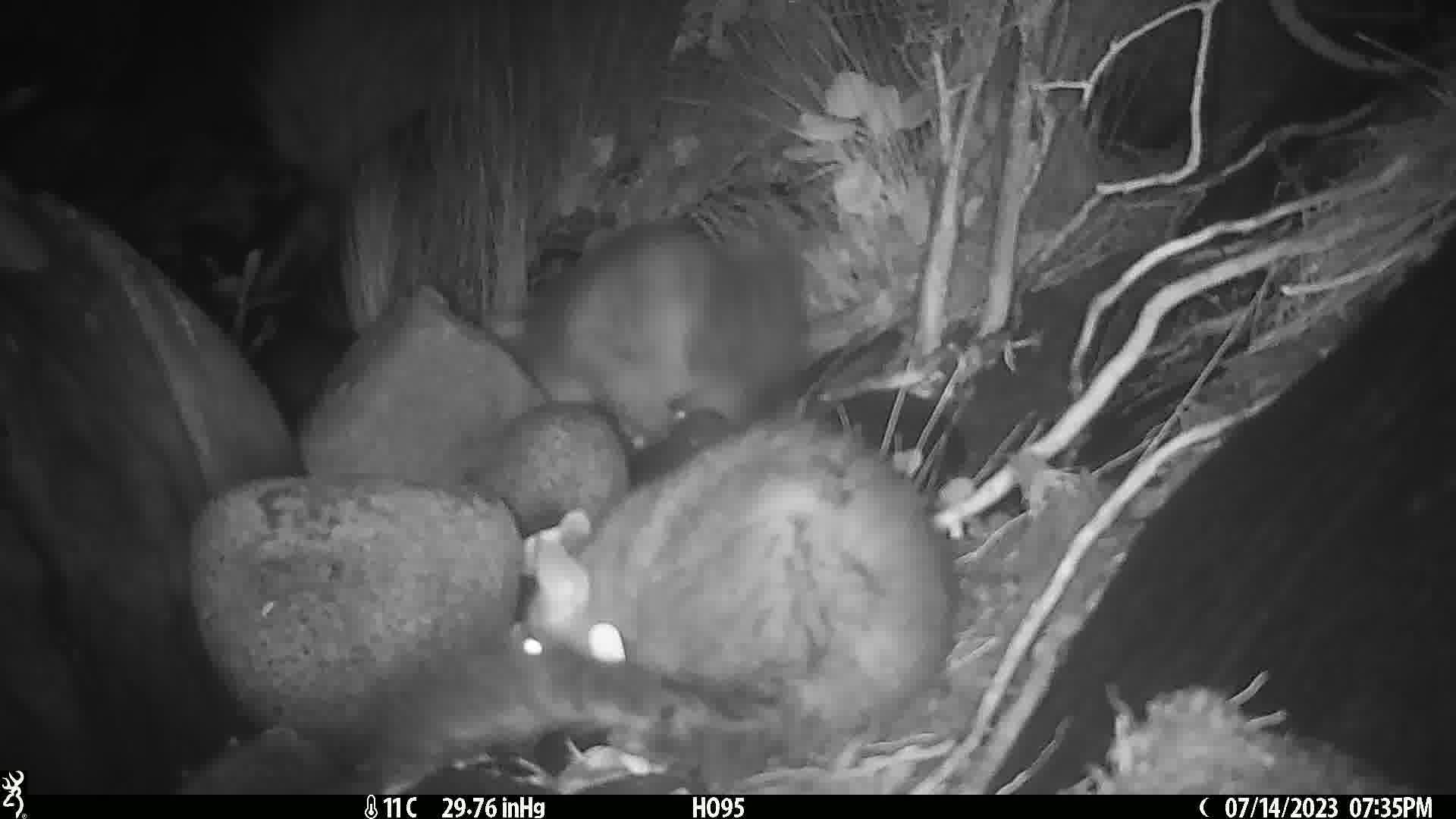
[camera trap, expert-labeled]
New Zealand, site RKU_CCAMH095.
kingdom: Animalia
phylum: Chordata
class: Mammalia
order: Diprotodontia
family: Phalangeridae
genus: Trichosurus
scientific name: Trichosurus vulpecula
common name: common brushtail possum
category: possum